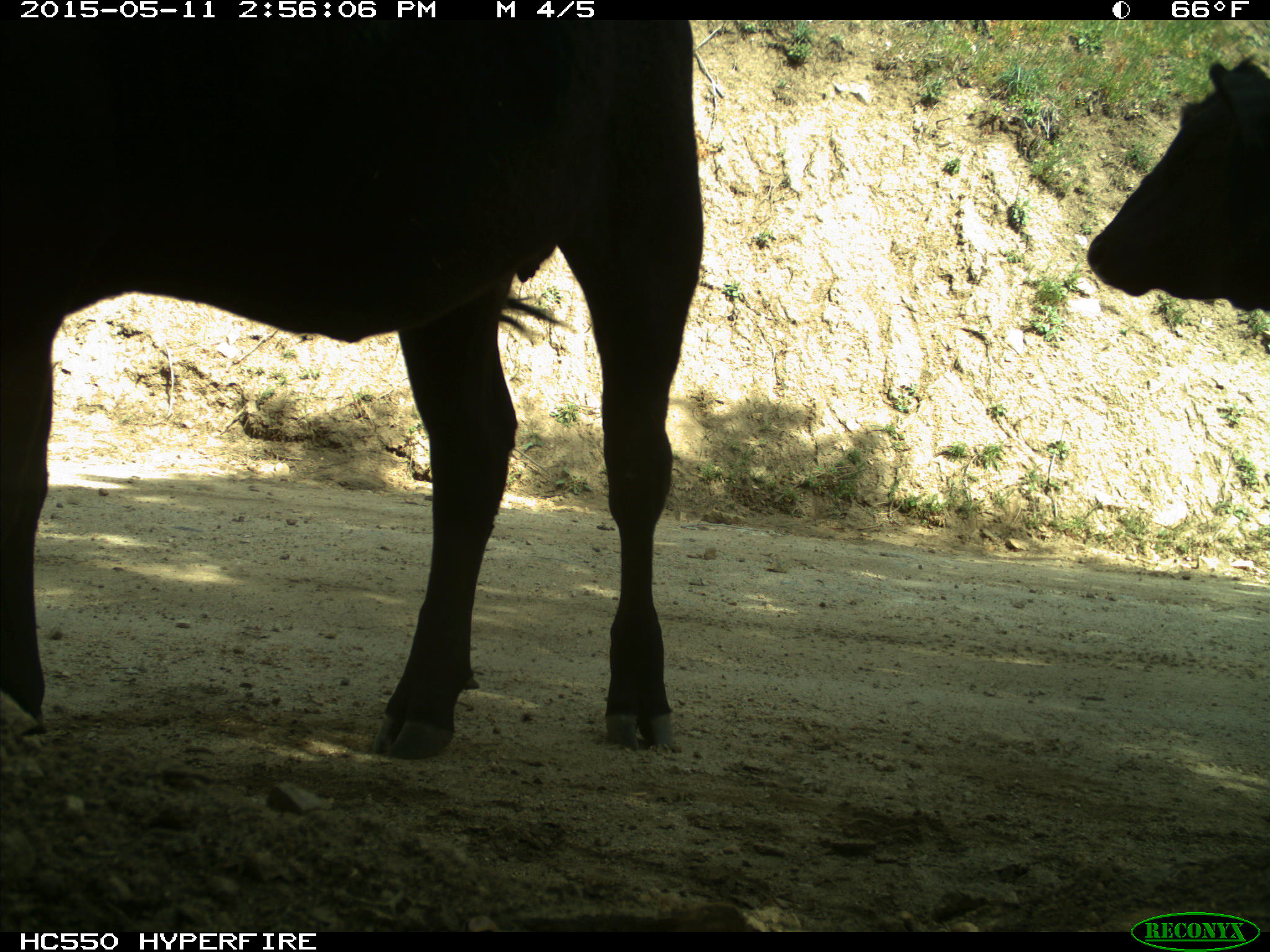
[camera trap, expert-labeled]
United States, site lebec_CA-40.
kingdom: Animalia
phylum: Chordata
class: Mammalia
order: Artiodactyla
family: Bovidae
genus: Bos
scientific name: Bos taurus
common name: domestic cow